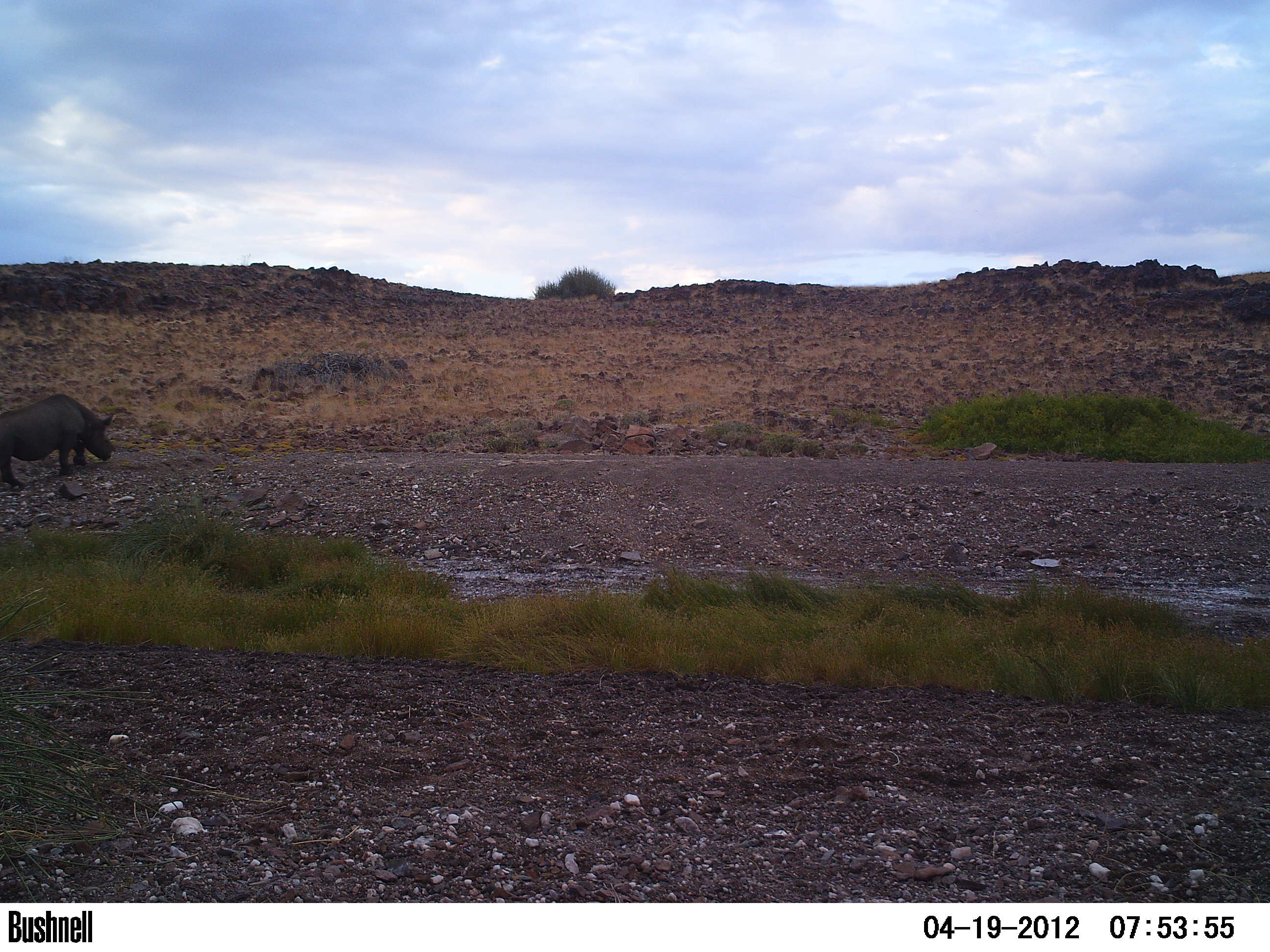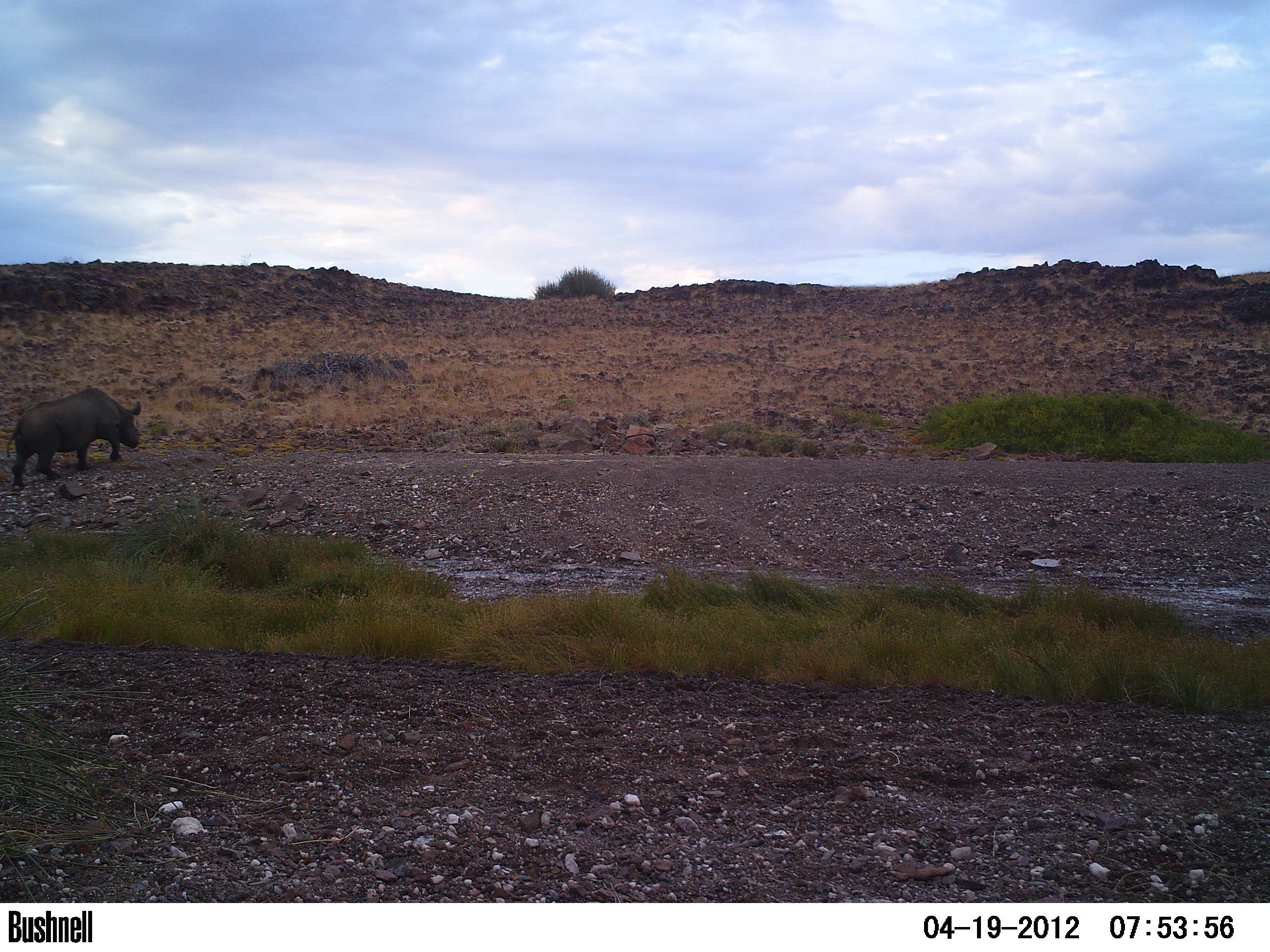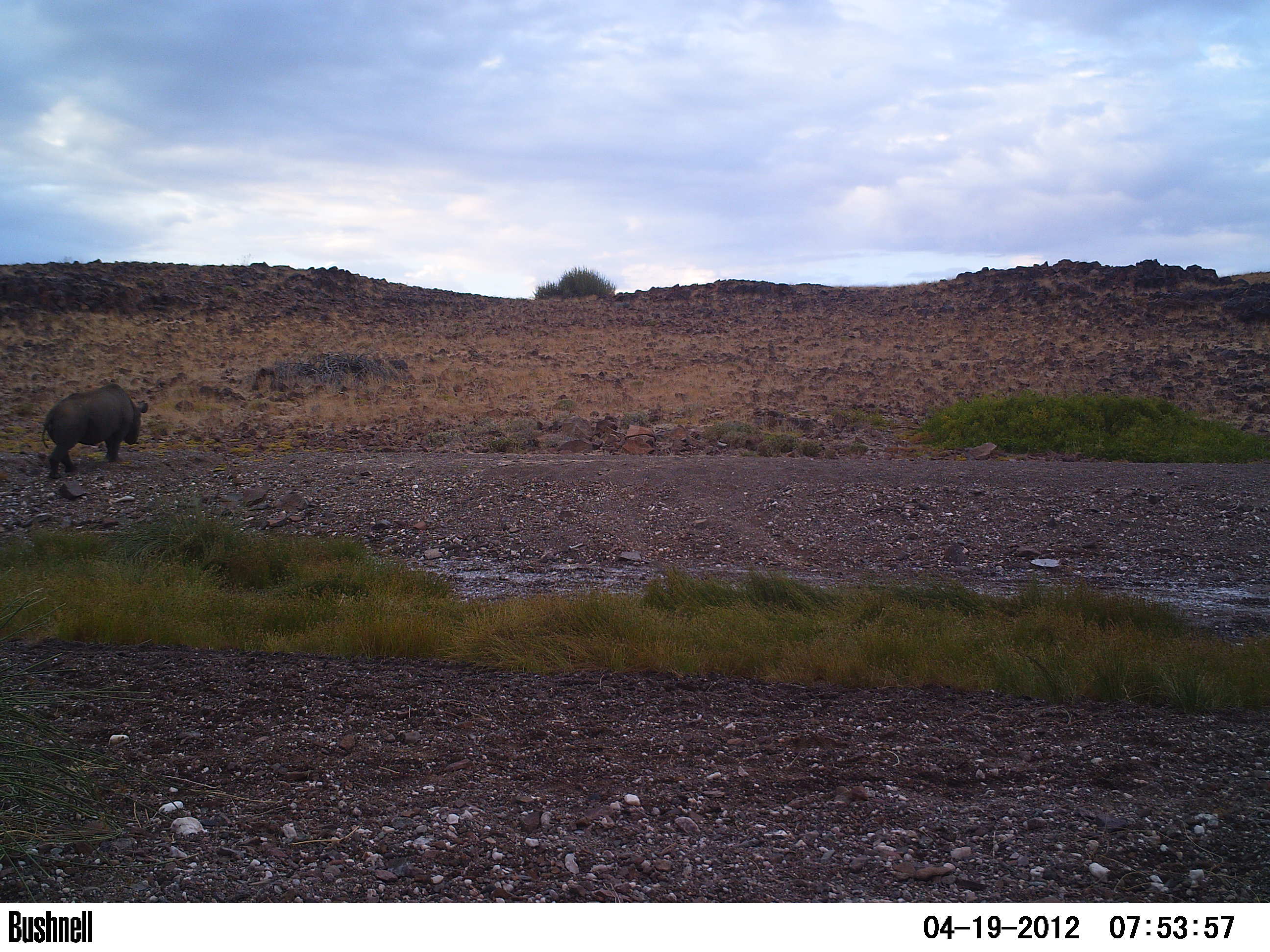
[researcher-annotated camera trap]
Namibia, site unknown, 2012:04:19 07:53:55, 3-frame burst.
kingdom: Animalia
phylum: Chordata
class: Mammalia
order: Perissodactyla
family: Rhinocerotidae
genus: Diceros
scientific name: Diceros bicornis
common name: black rhinoceros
Diceros bicornis (black rhinoceros).